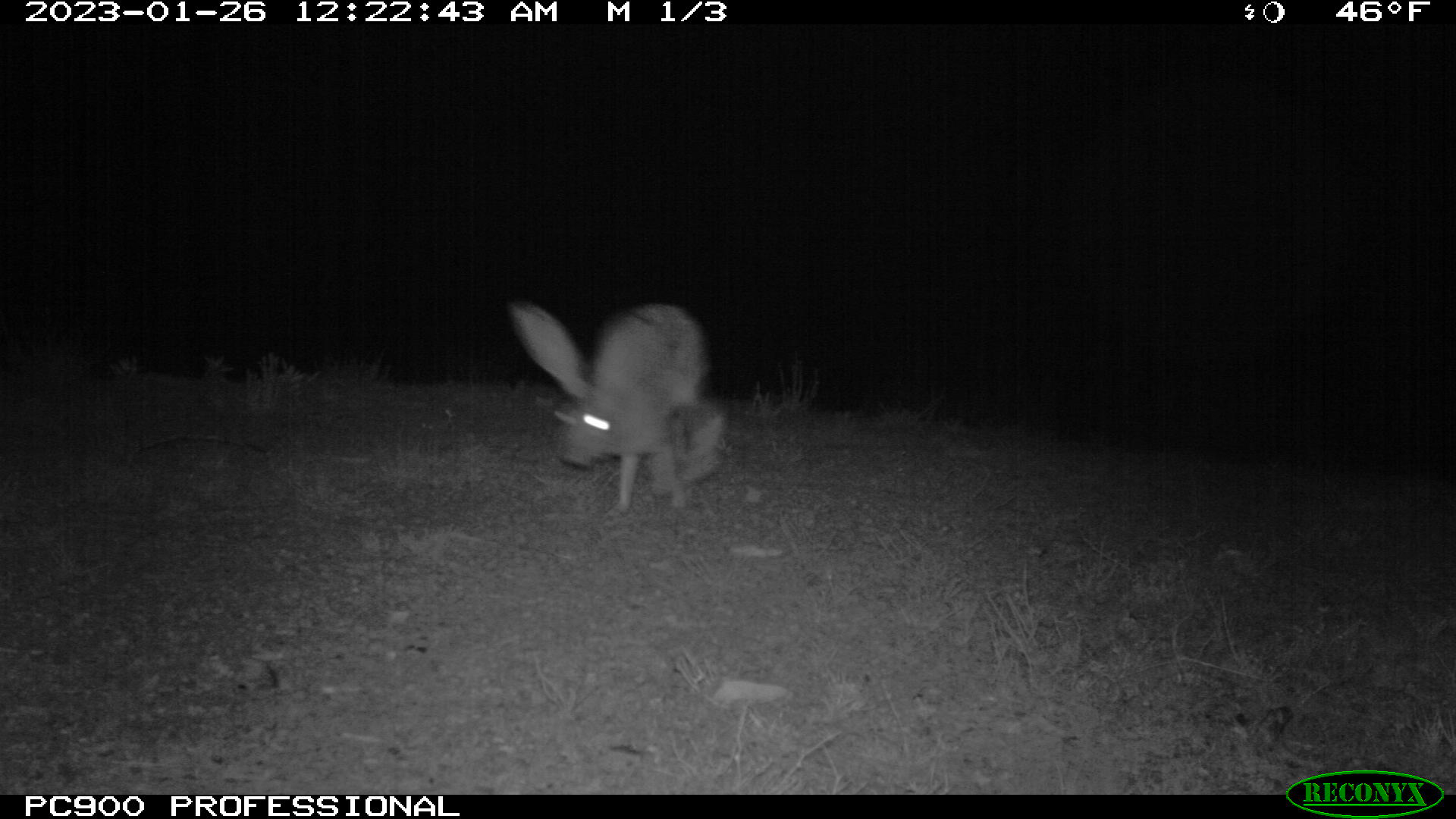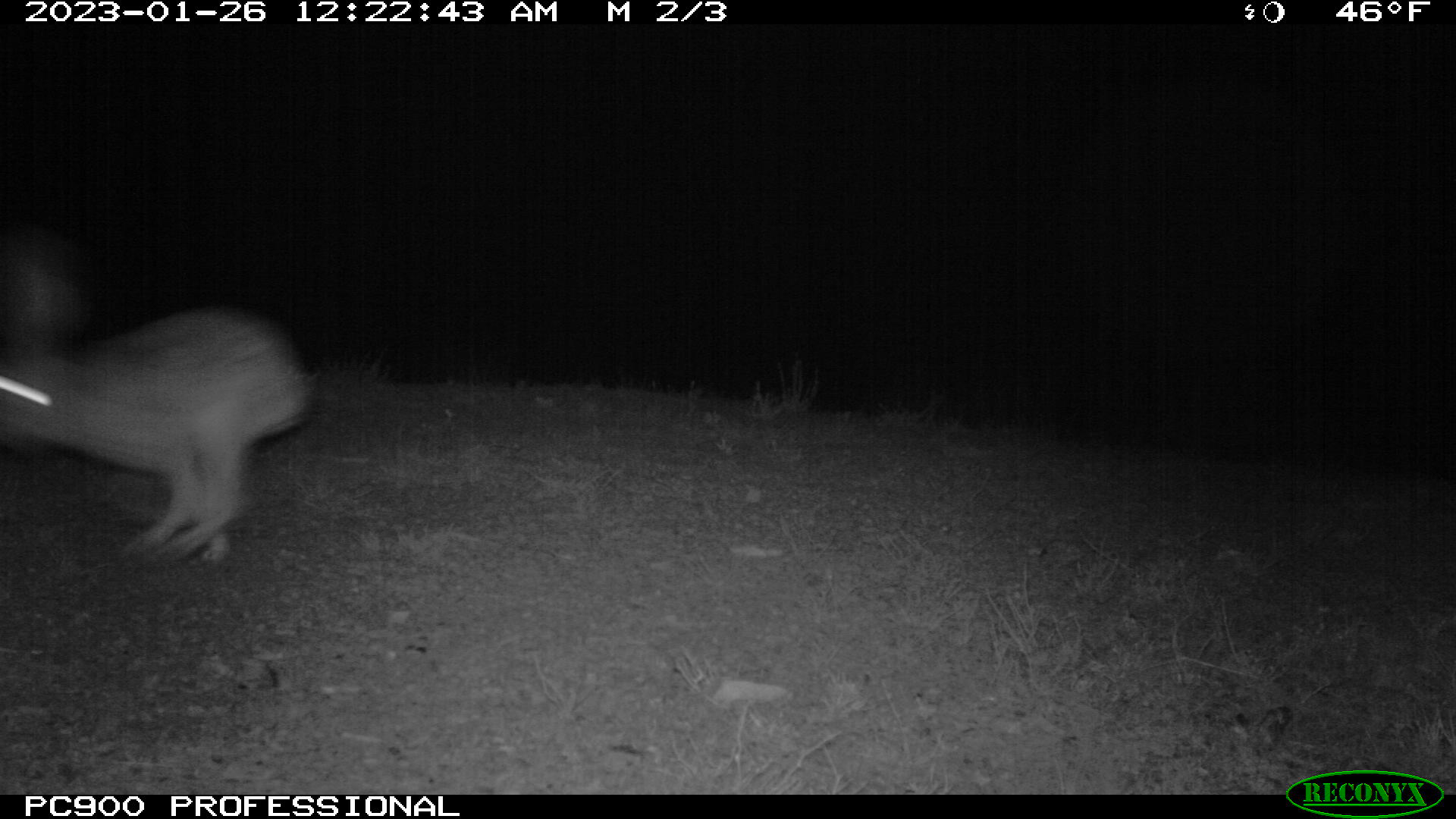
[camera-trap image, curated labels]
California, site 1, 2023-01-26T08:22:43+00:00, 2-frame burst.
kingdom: Animalia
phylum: Chordata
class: Mammalia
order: Lagomorpha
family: Leporidae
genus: Lepus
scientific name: Lepus californicus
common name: black-tailed jackrabbit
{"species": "black-tailed jackrabbit (Lepus californicus)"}